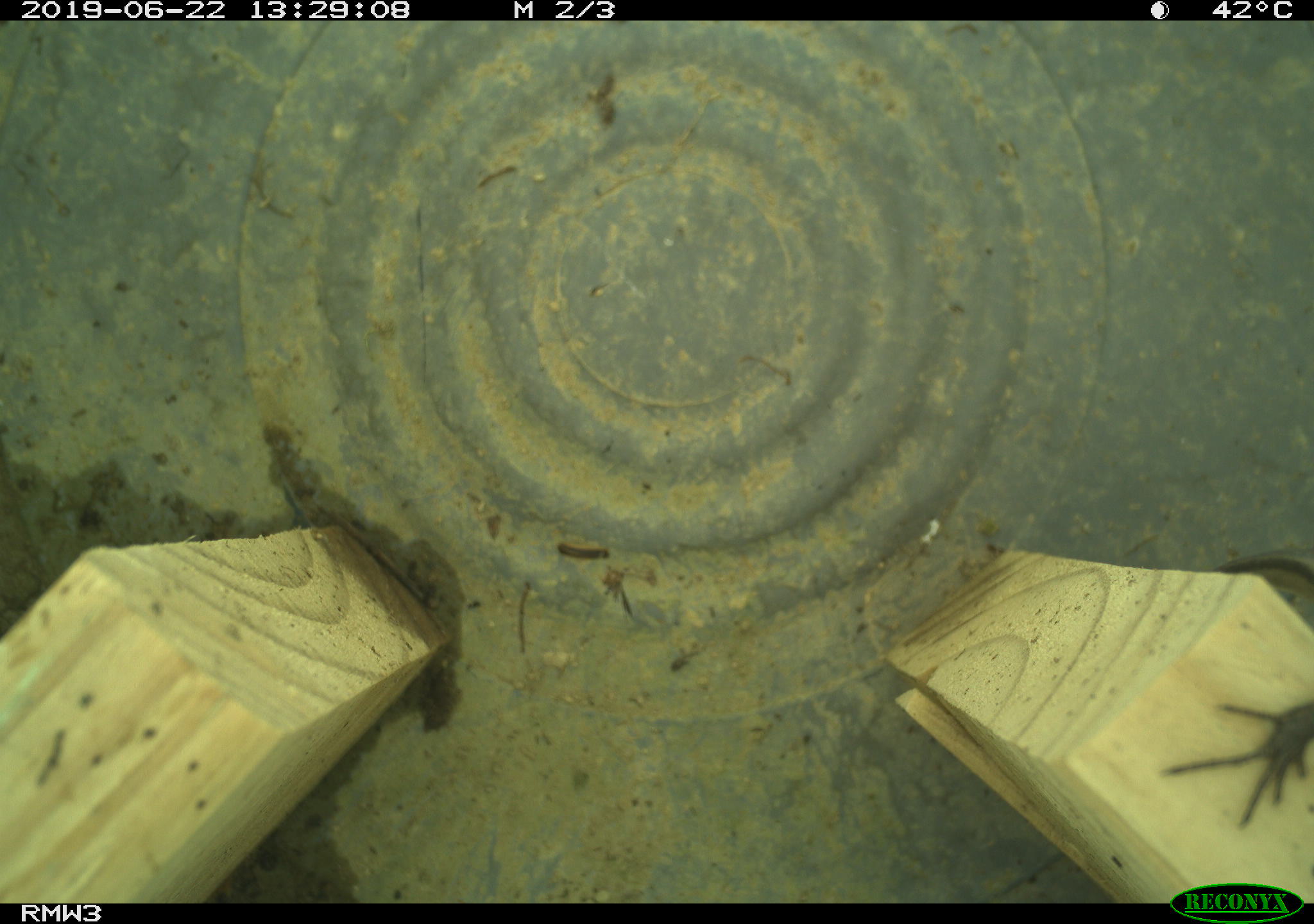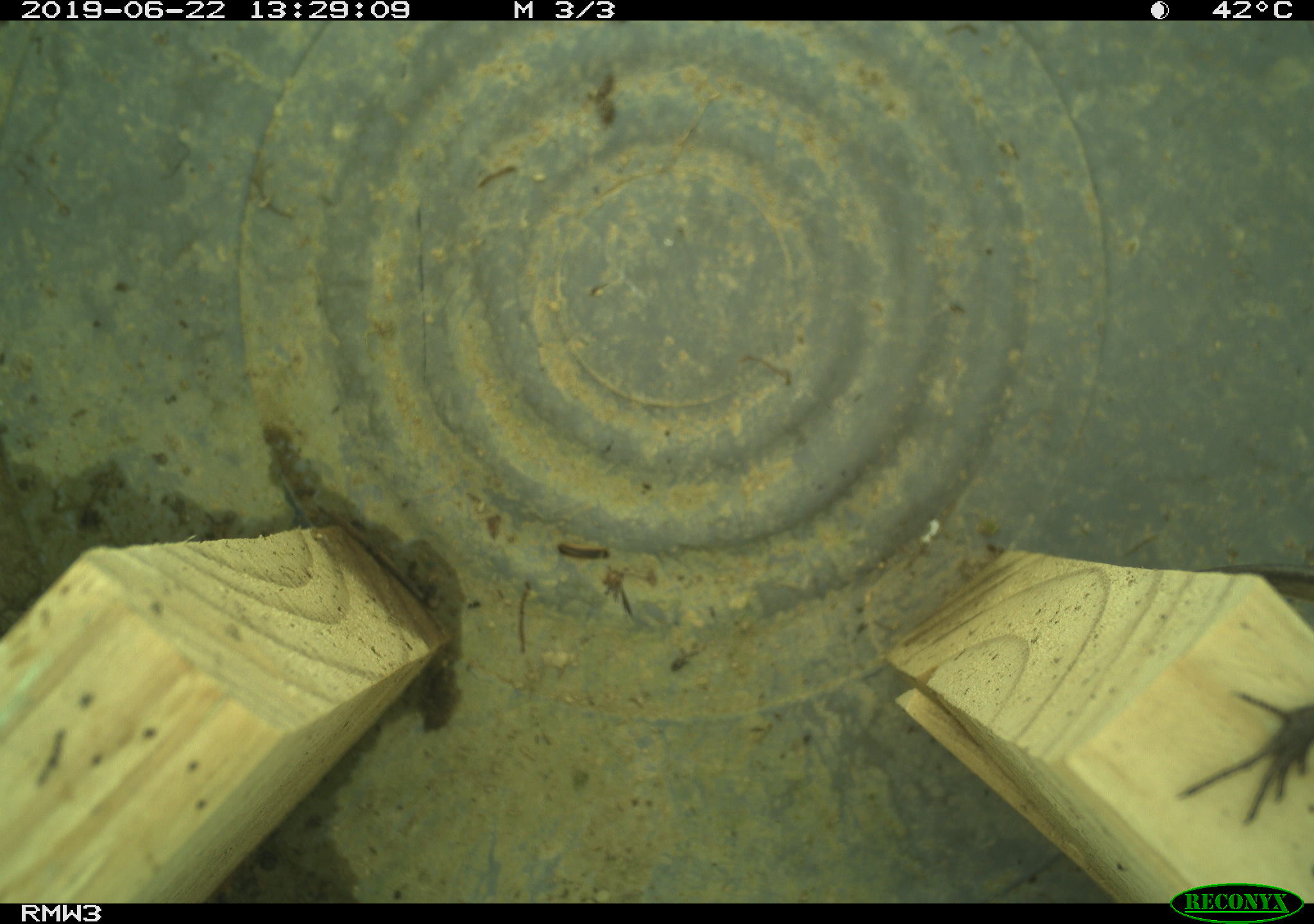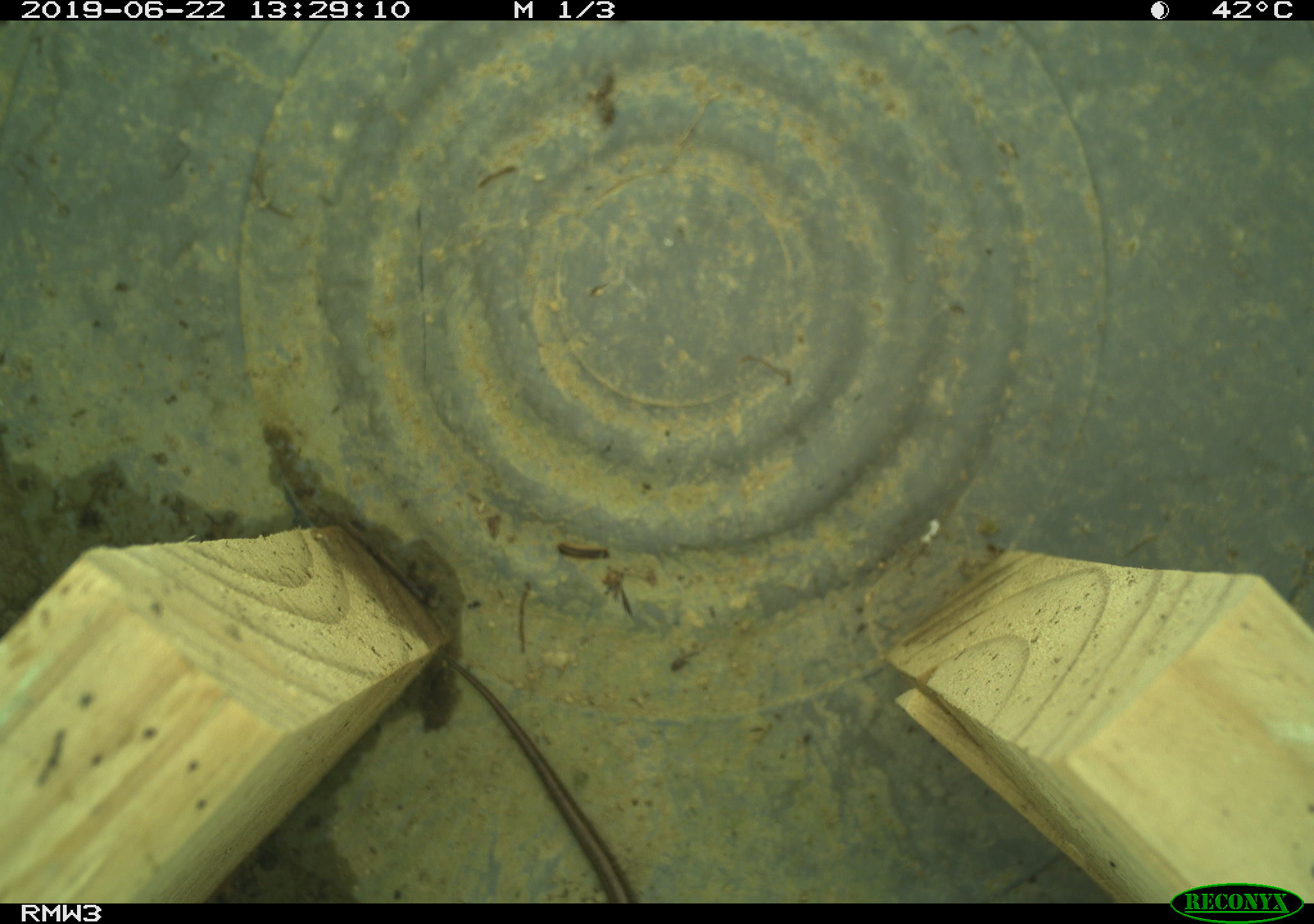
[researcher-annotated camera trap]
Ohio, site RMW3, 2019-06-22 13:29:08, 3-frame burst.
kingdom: Animalia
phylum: Chordata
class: Reptilia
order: Squamata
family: Scincidae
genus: Plestiodon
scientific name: Plestiodon fasciatus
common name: common five-lined skink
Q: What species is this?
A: Common five-lined skink (Plestiodon fasciatus).